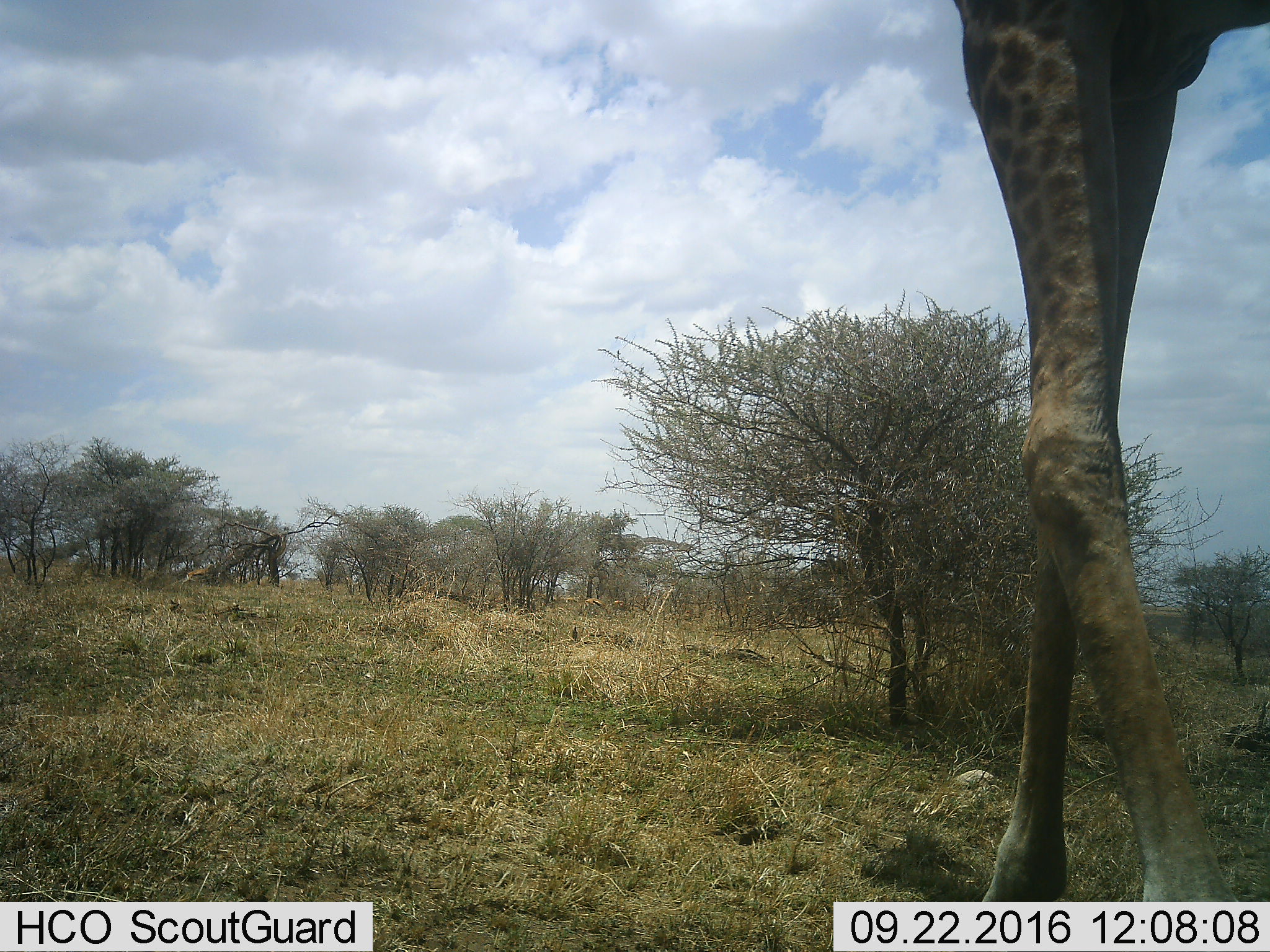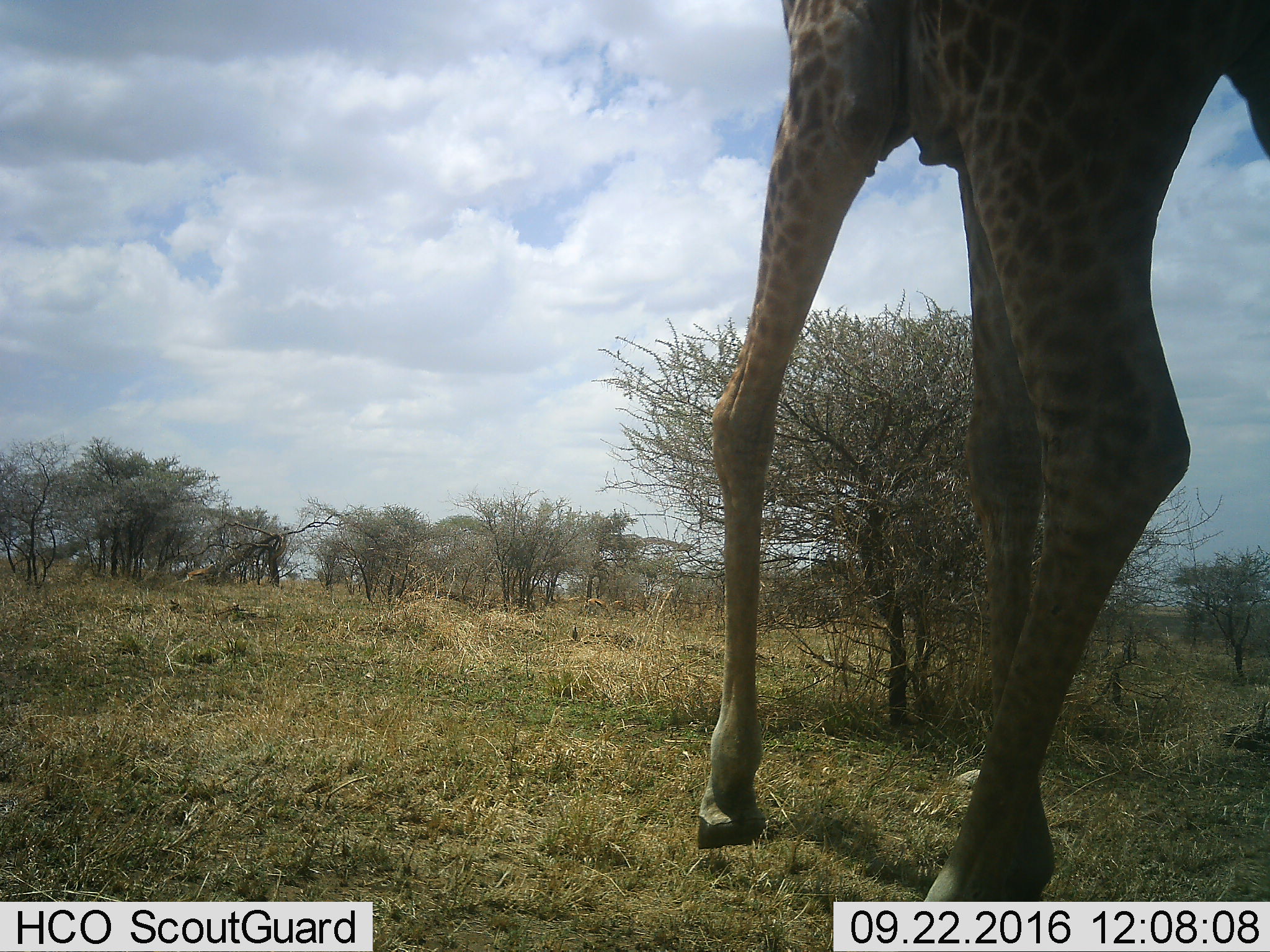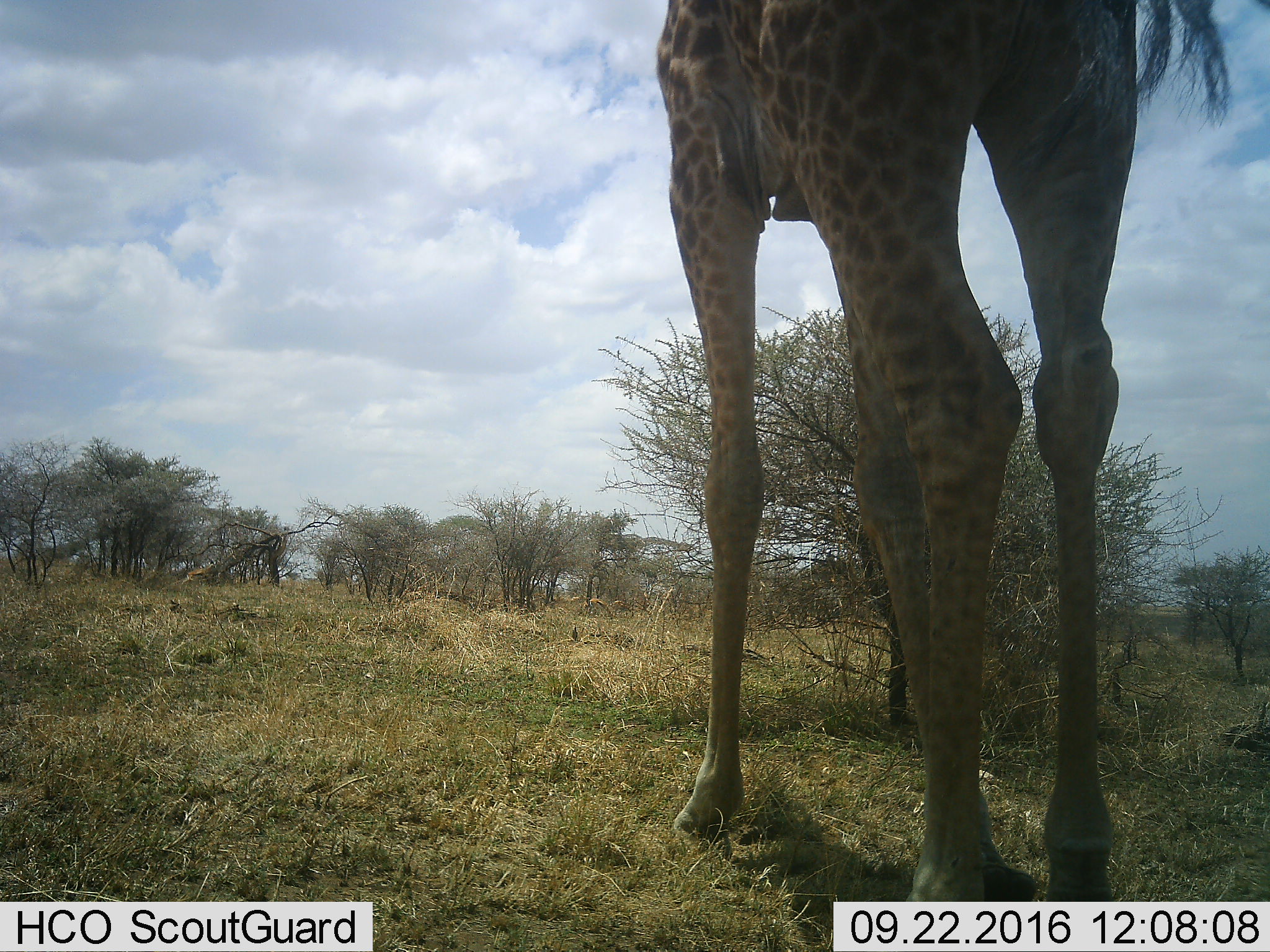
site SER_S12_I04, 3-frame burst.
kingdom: Animalia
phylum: Chordata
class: Mammalia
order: Artiodactyla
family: Giraffidae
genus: Giraffa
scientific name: Giraffa camelopardalis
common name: giraffe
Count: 1.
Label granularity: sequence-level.